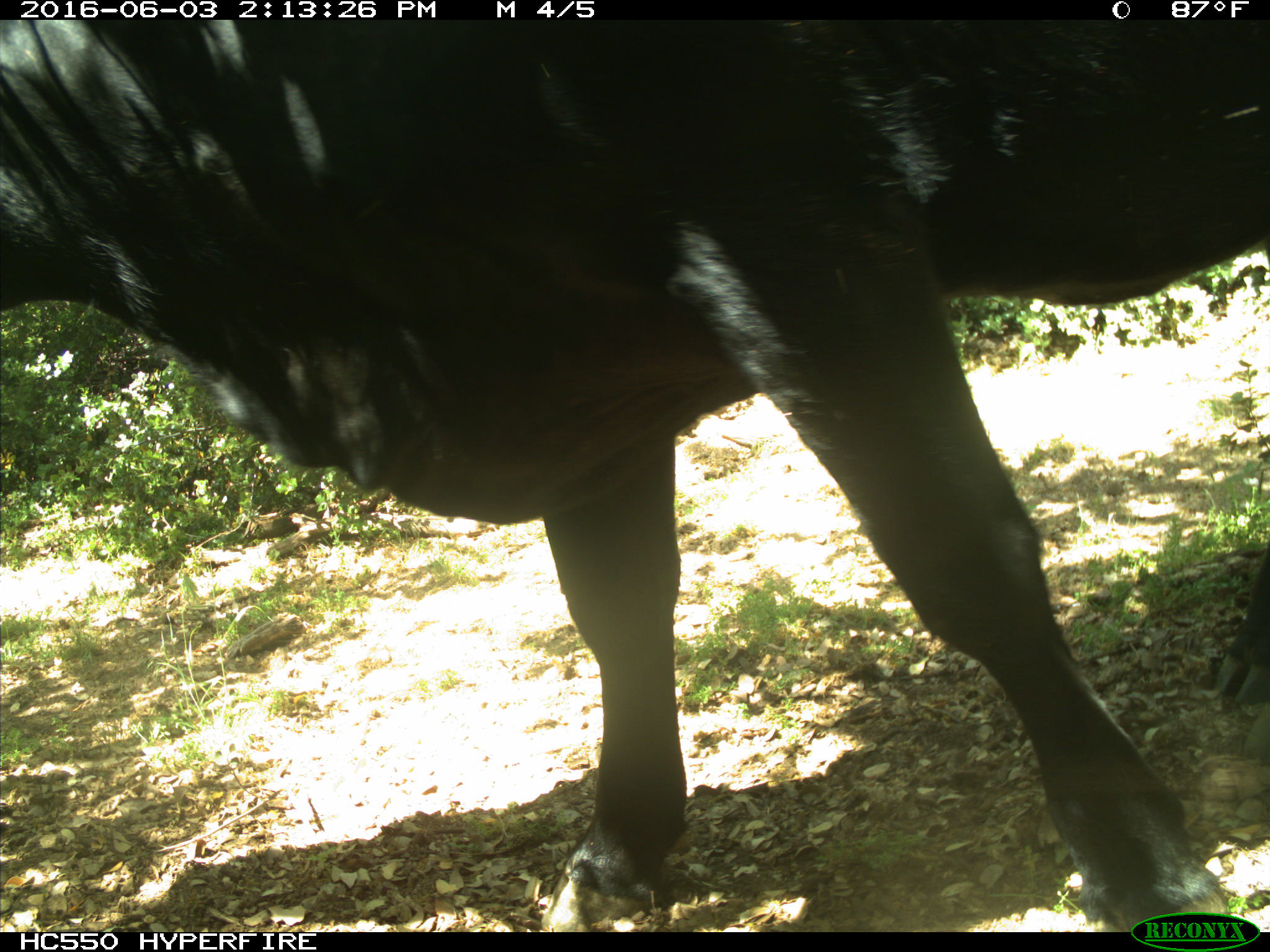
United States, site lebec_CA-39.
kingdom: Animalia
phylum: Chordata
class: Mammalia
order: Artiodactyla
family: Bovidae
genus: Bos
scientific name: Bos taurus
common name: domestic cow